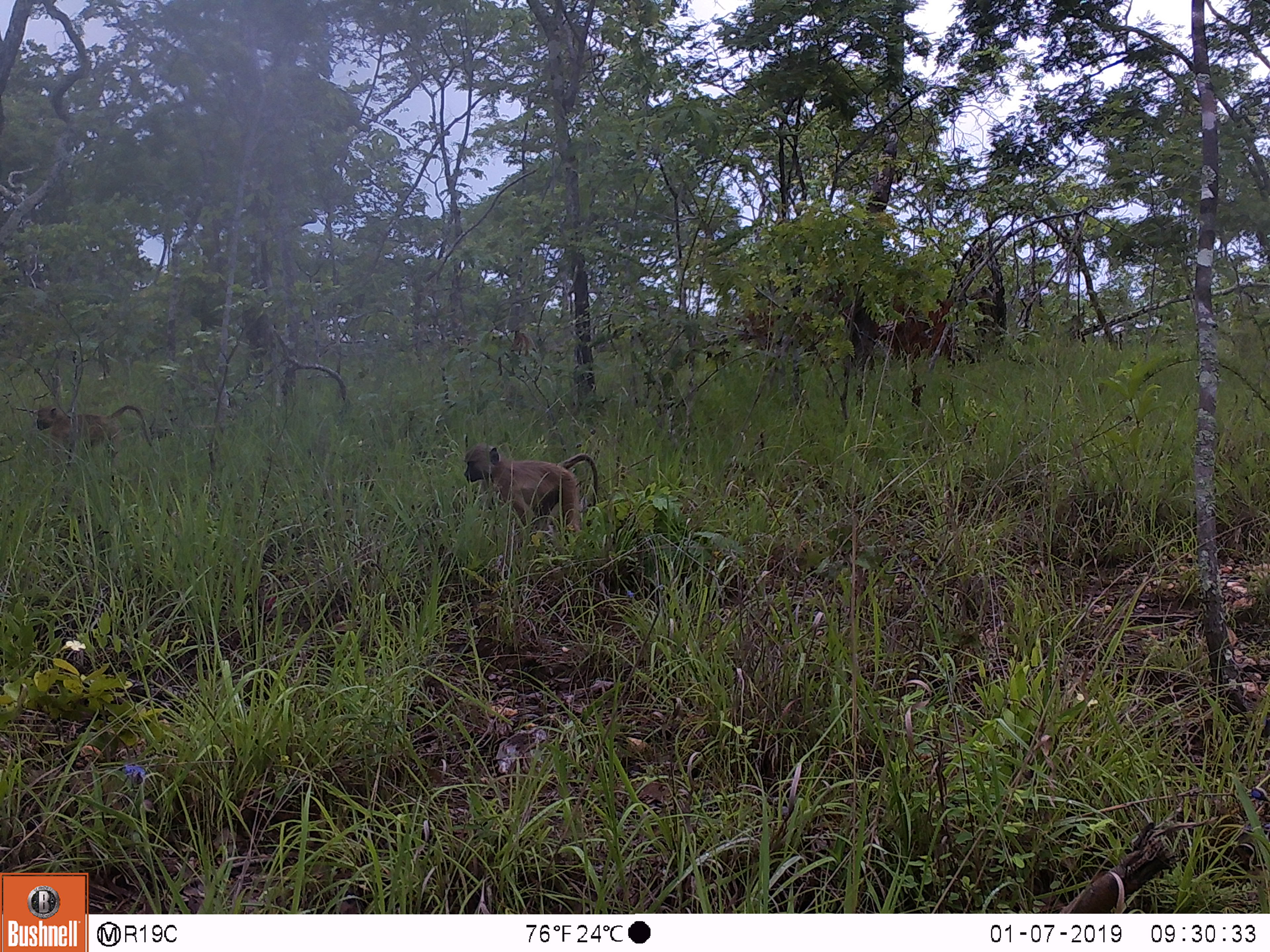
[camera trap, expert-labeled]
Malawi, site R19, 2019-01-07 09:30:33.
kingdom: Animalia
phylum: Chordata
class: Mammalia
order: Primates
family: Cercopithecidae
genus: Papio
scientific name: Papio cynocephalus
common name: yellow baboon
Yellow baboon (Papio cynocephalus), count 2.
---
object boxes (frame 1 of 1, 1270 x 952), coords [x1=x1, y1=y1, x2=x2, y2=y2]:
yellow baboon: [x1=440, y1=438, x2=617, y2=542]; [x1=15, y1=390, x2=160, y2=476]